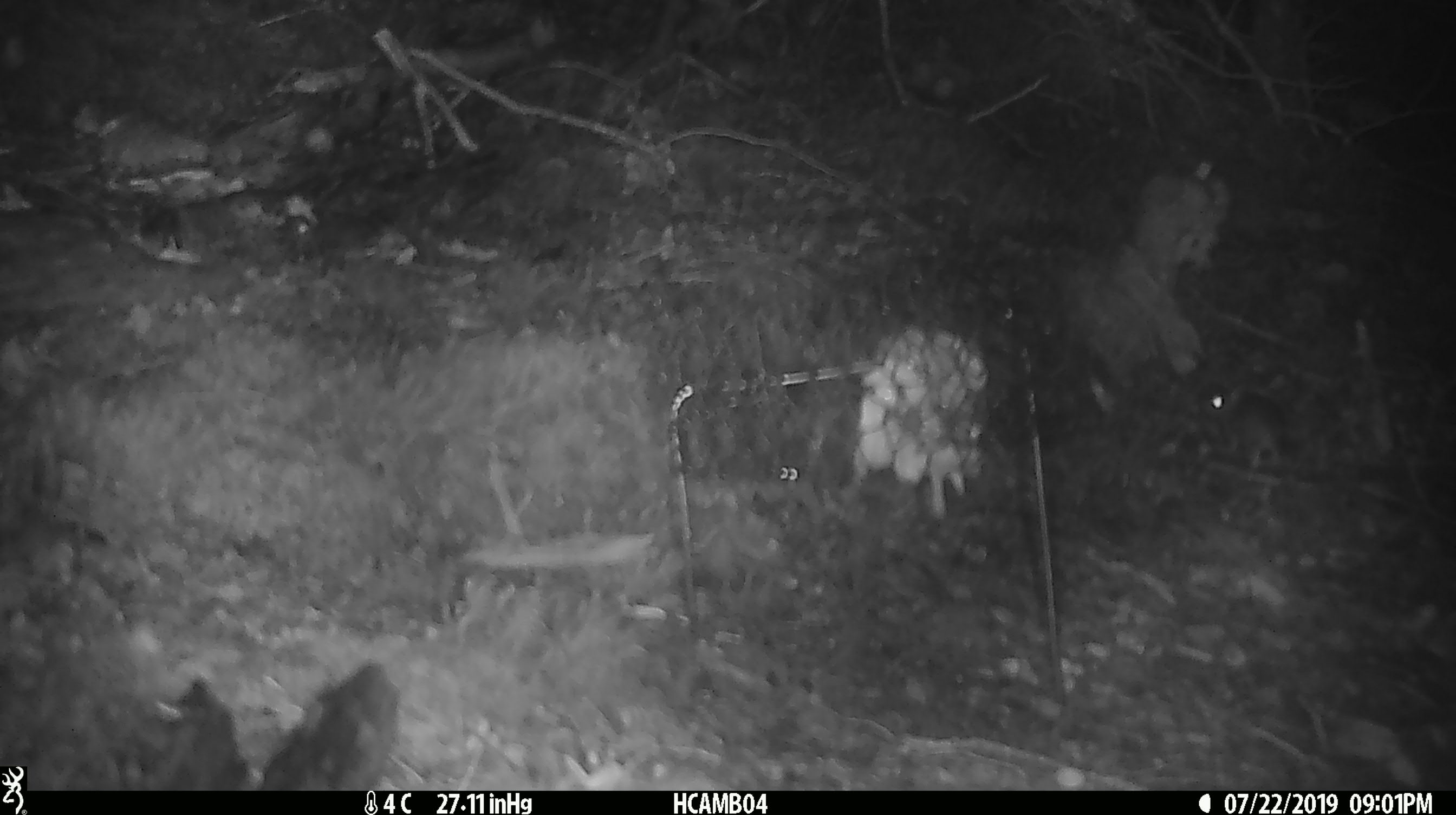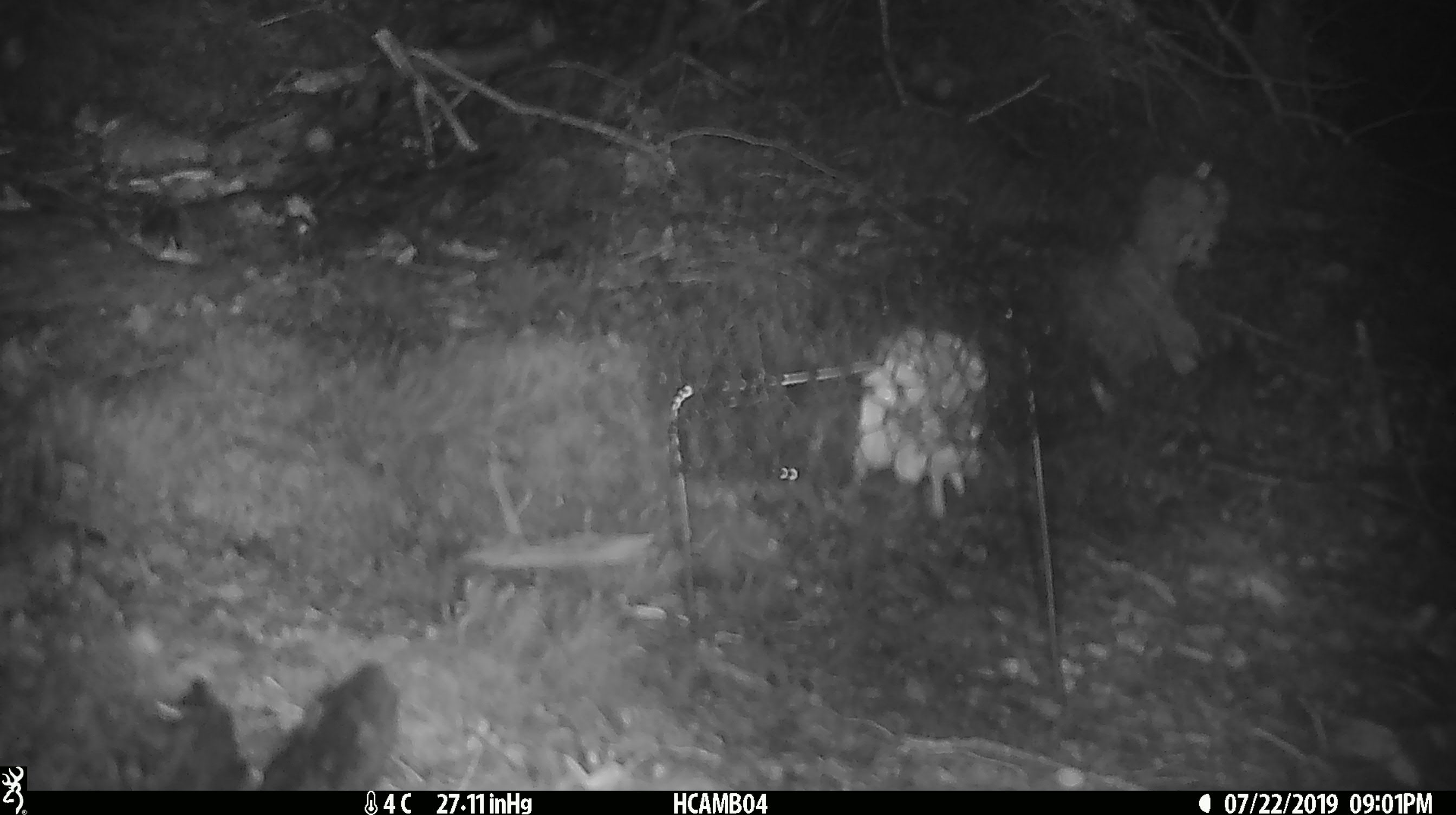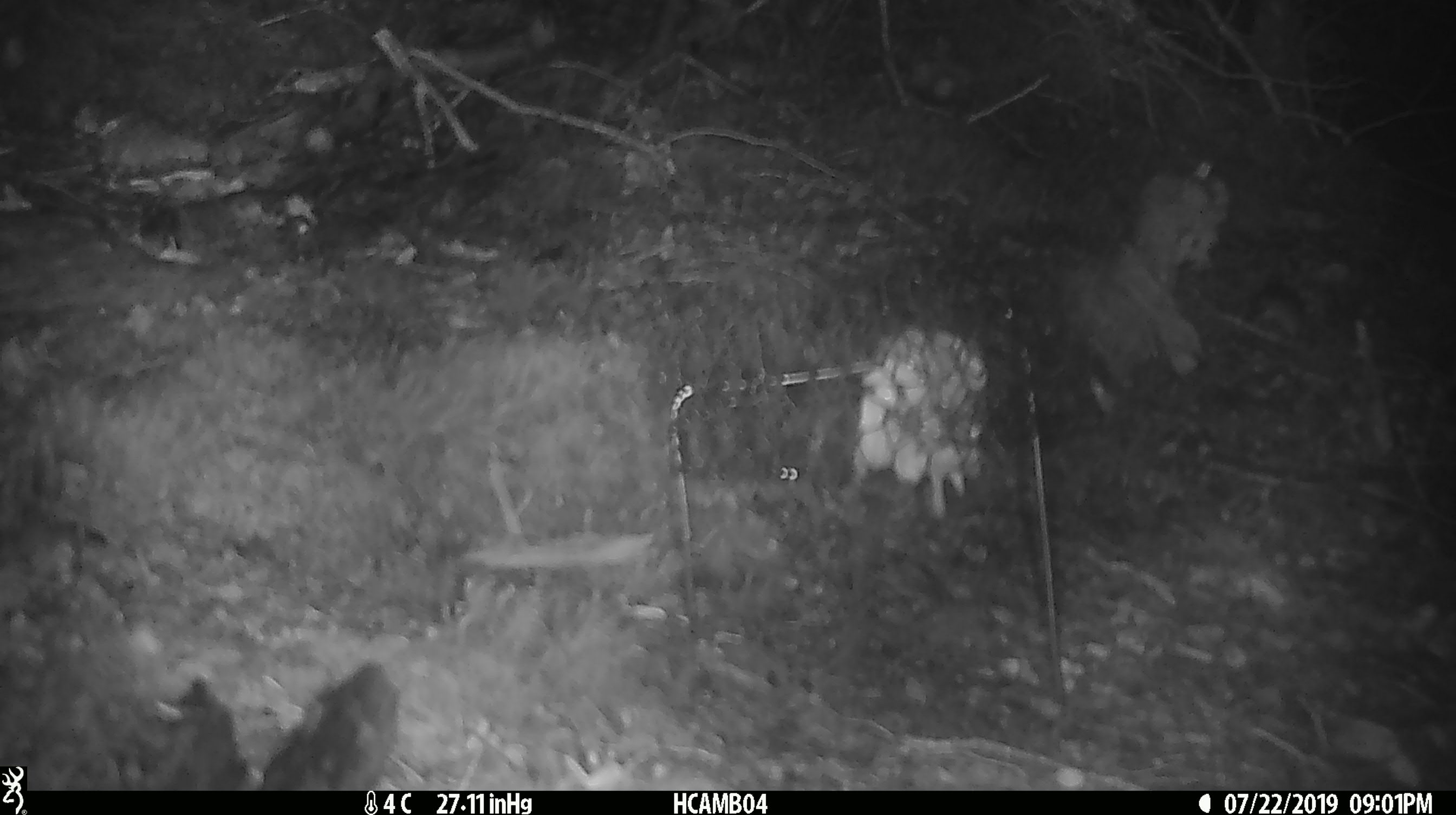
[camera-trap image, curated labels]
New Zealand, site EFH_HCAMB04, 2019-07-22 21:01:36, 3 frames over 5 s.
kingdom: Animalia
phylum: Chordata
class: Mammalia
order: Rodentia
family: Muridae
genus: Mus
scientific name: Mus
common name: mouse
Mouse (Mus).